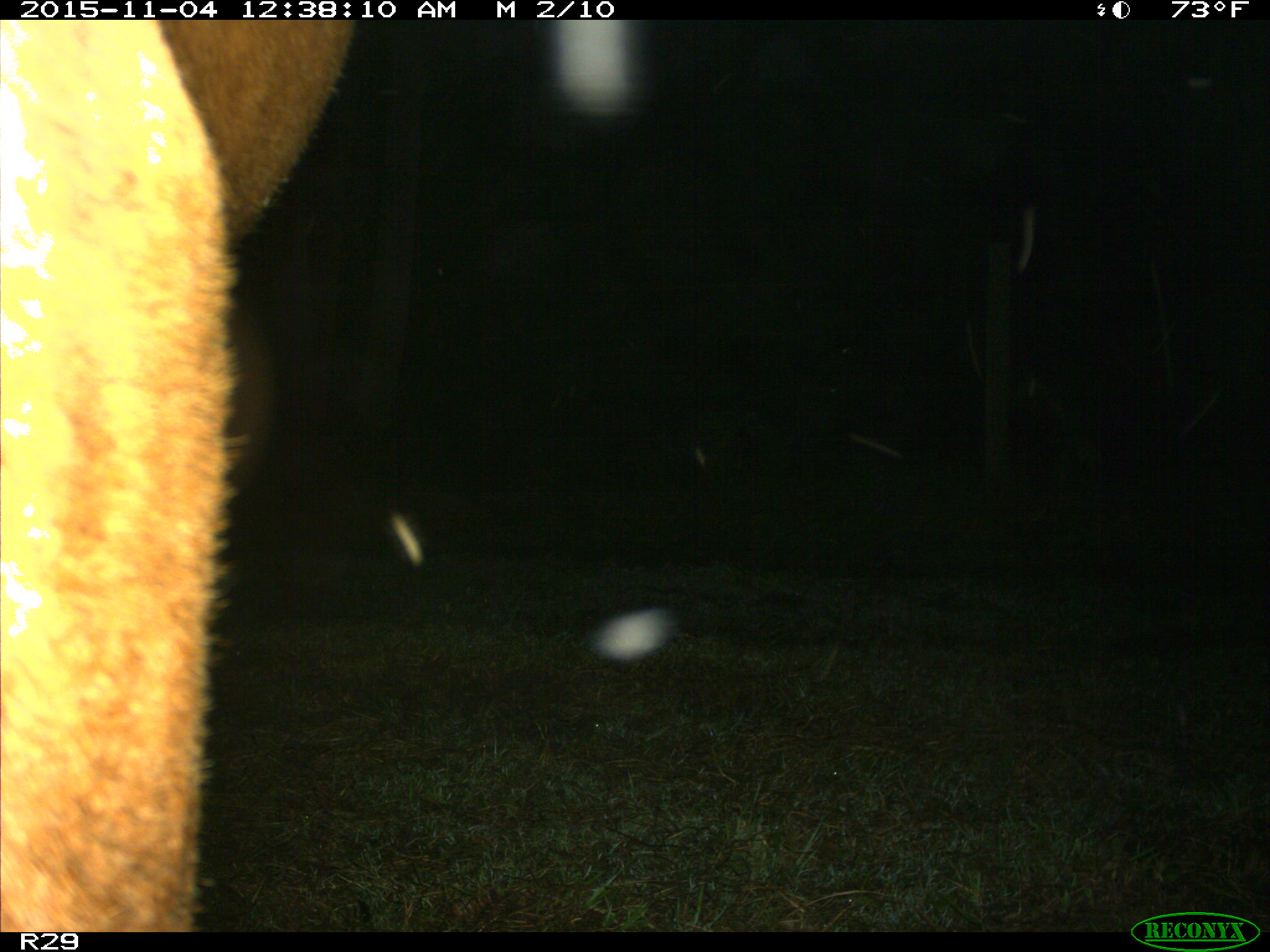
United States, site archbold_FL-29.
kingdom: Animalia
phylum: Chordata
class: Mammalia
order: Artiodactyla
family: Bovidae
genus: Bos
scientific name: Bos taurus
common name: domestic cow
Bos taurus (domestic cow).